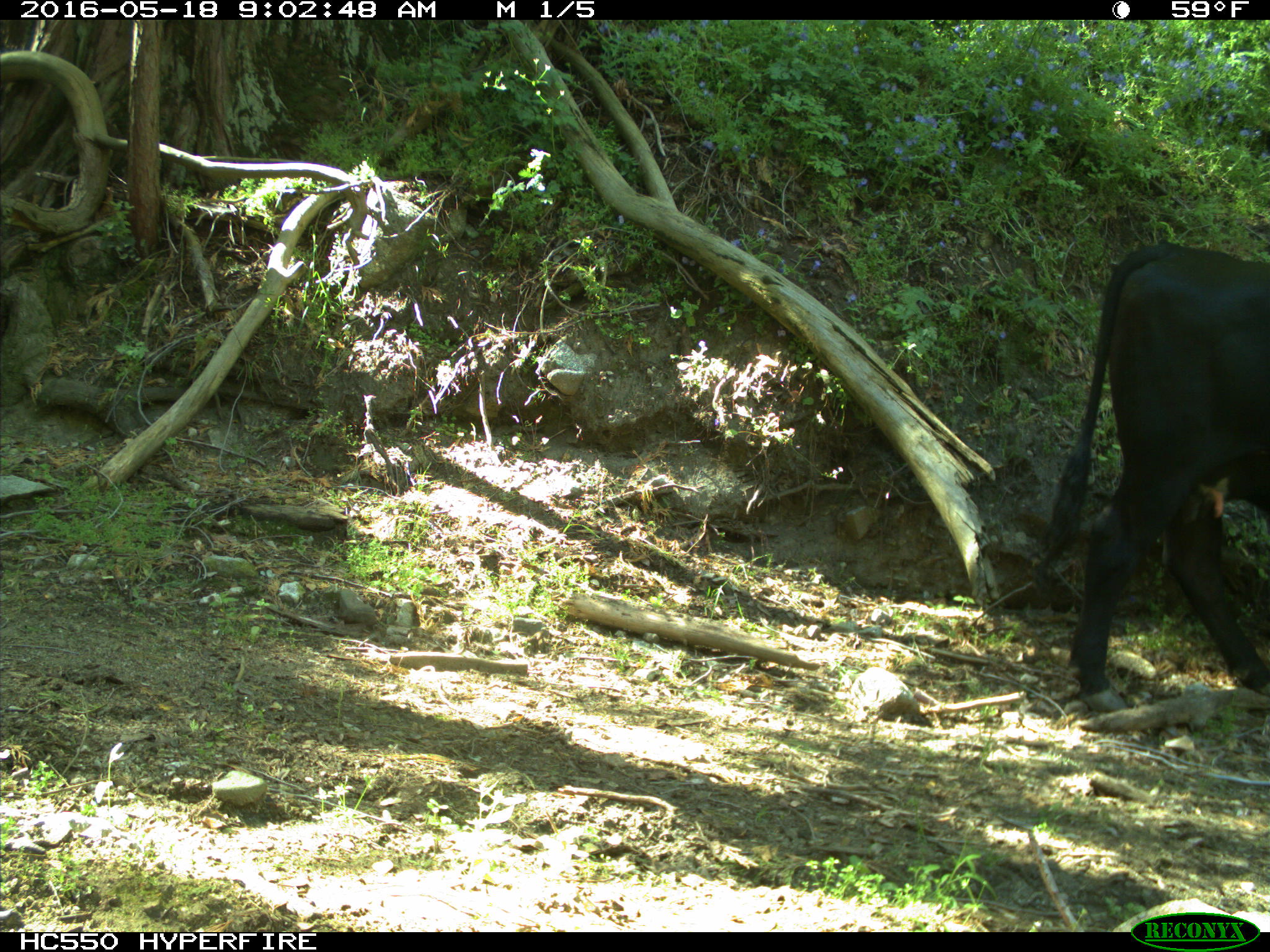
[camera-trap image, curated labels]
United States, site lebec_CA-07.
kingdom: Animalia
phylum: Chordata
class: Mammalia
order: Artiodactyla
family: Bovidae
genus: Bos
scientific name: Bos taurus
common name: domestic cow